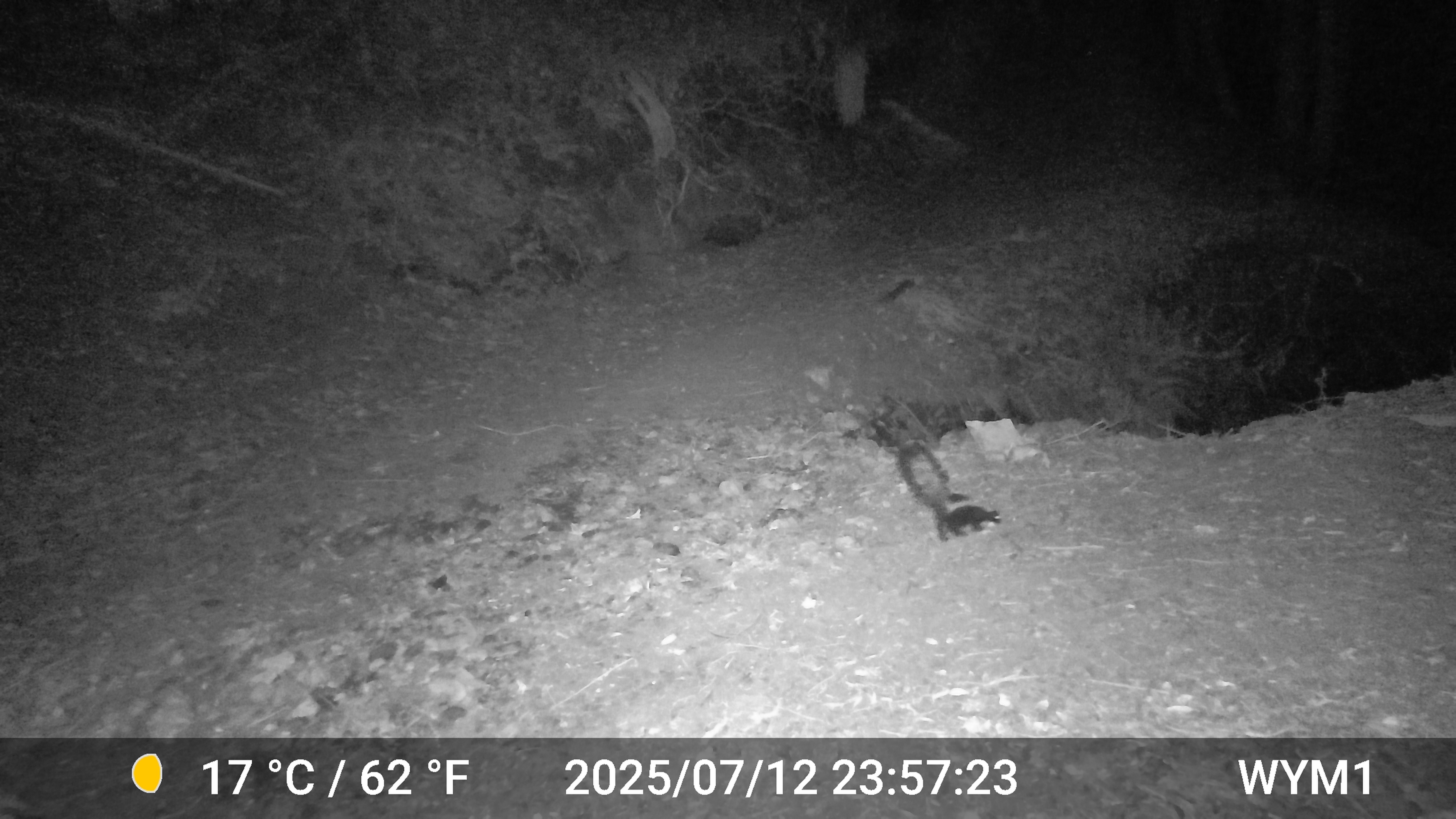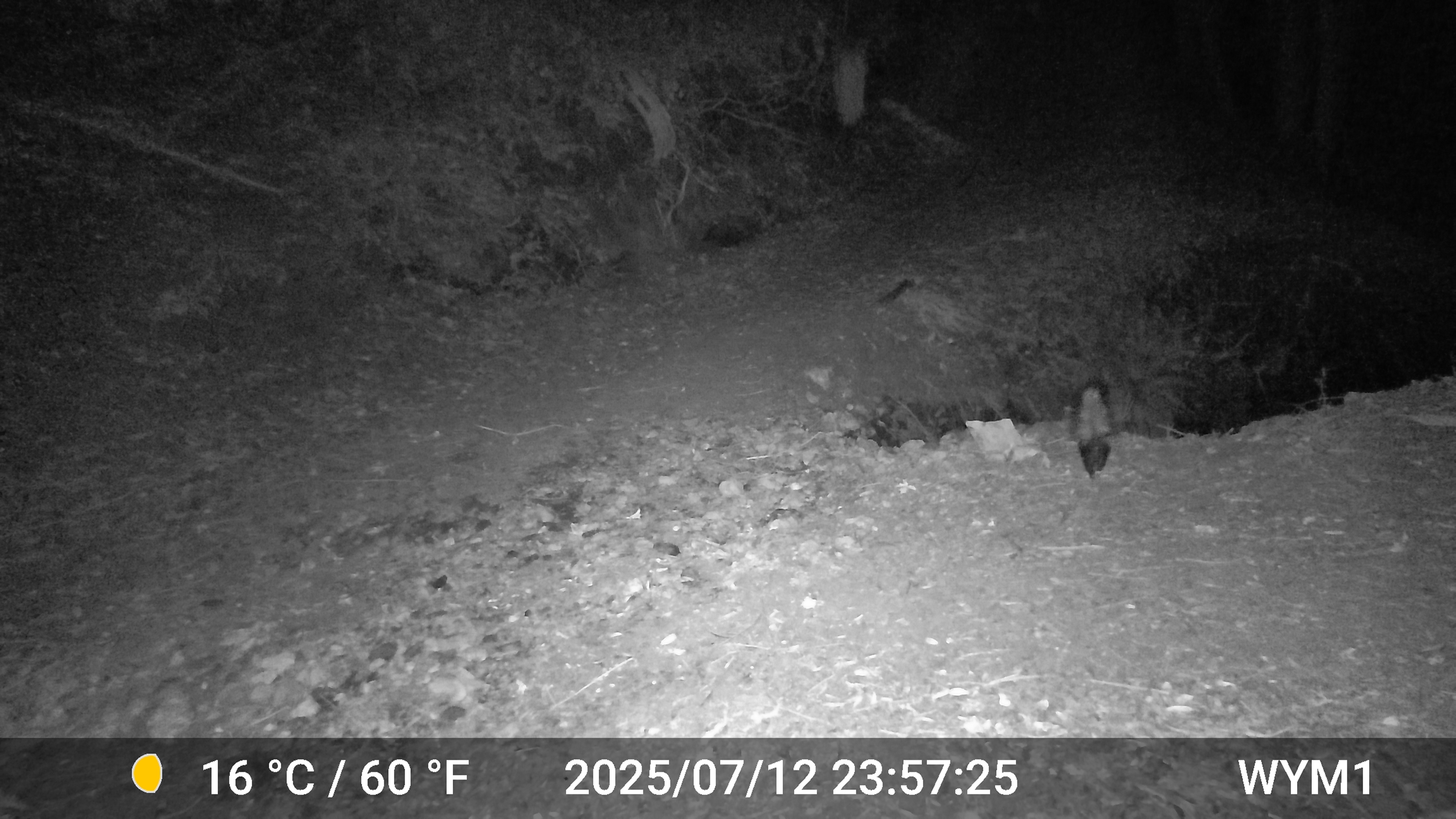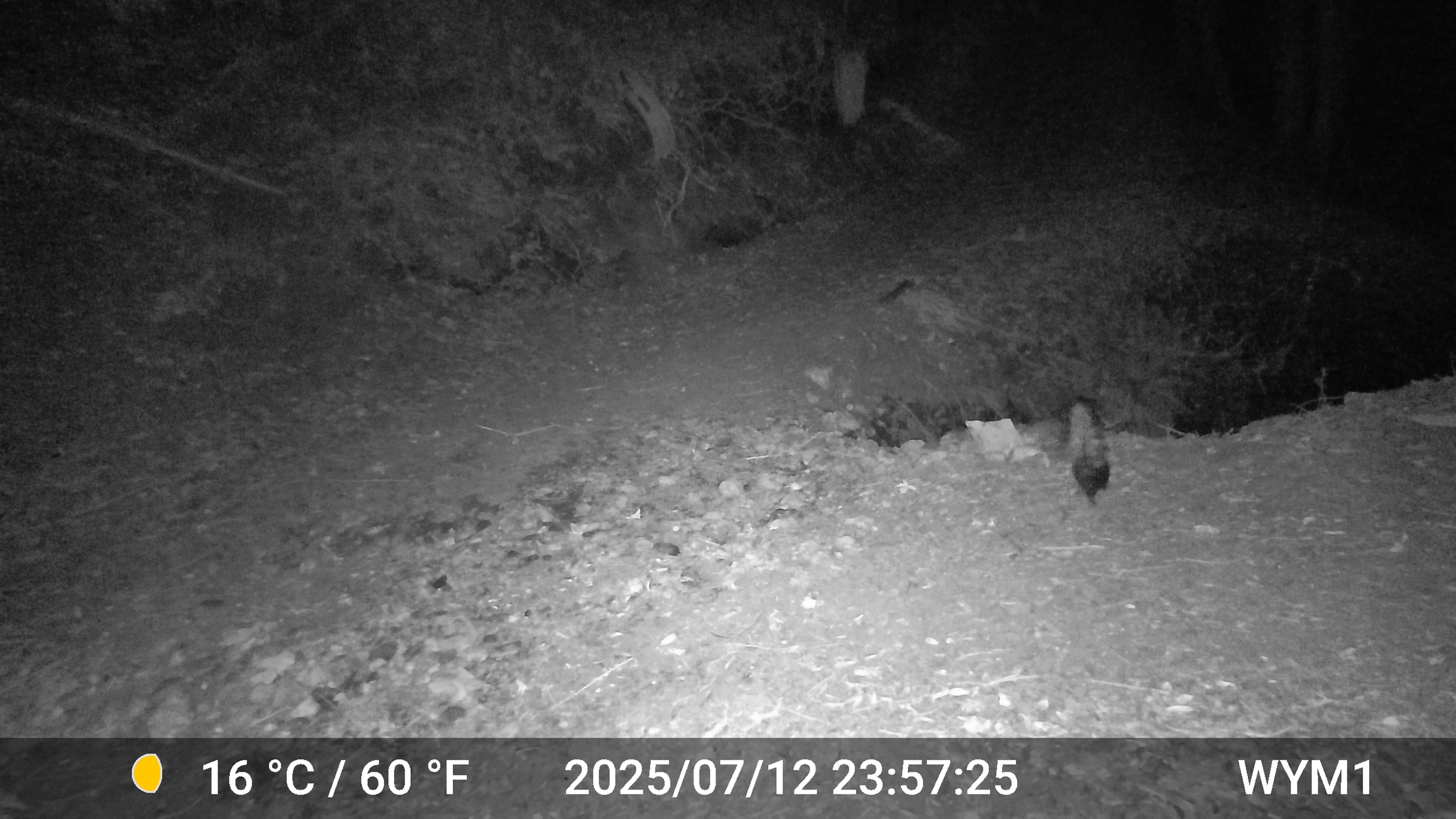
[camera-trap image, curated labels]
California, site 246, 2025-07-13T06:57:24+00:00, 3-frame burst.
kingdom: Animalia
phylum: Chordata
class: Mammalia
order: Carnivora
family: Mephitidae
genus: Mephitis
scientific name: Mephitis mephitis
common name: striped skunk